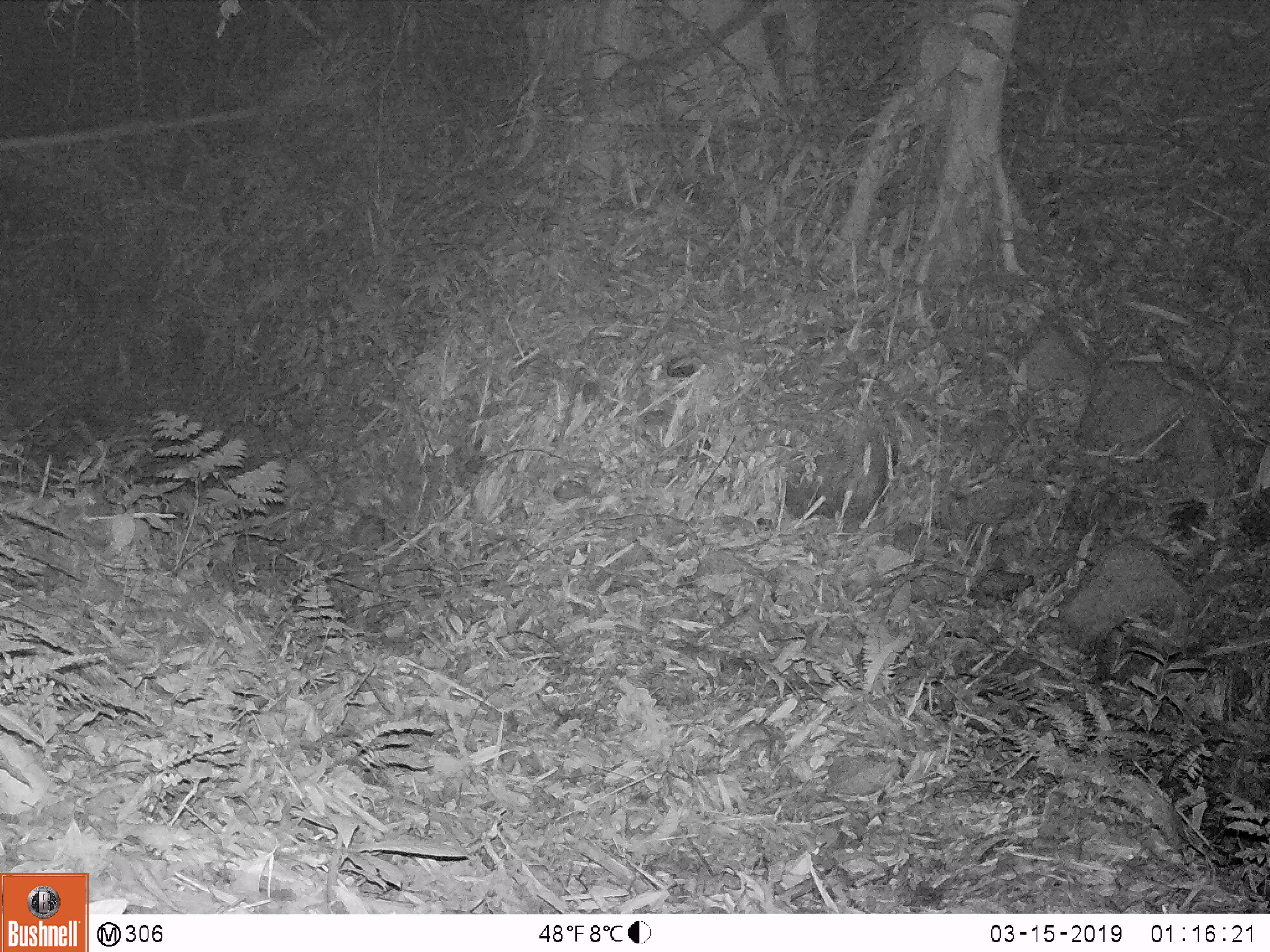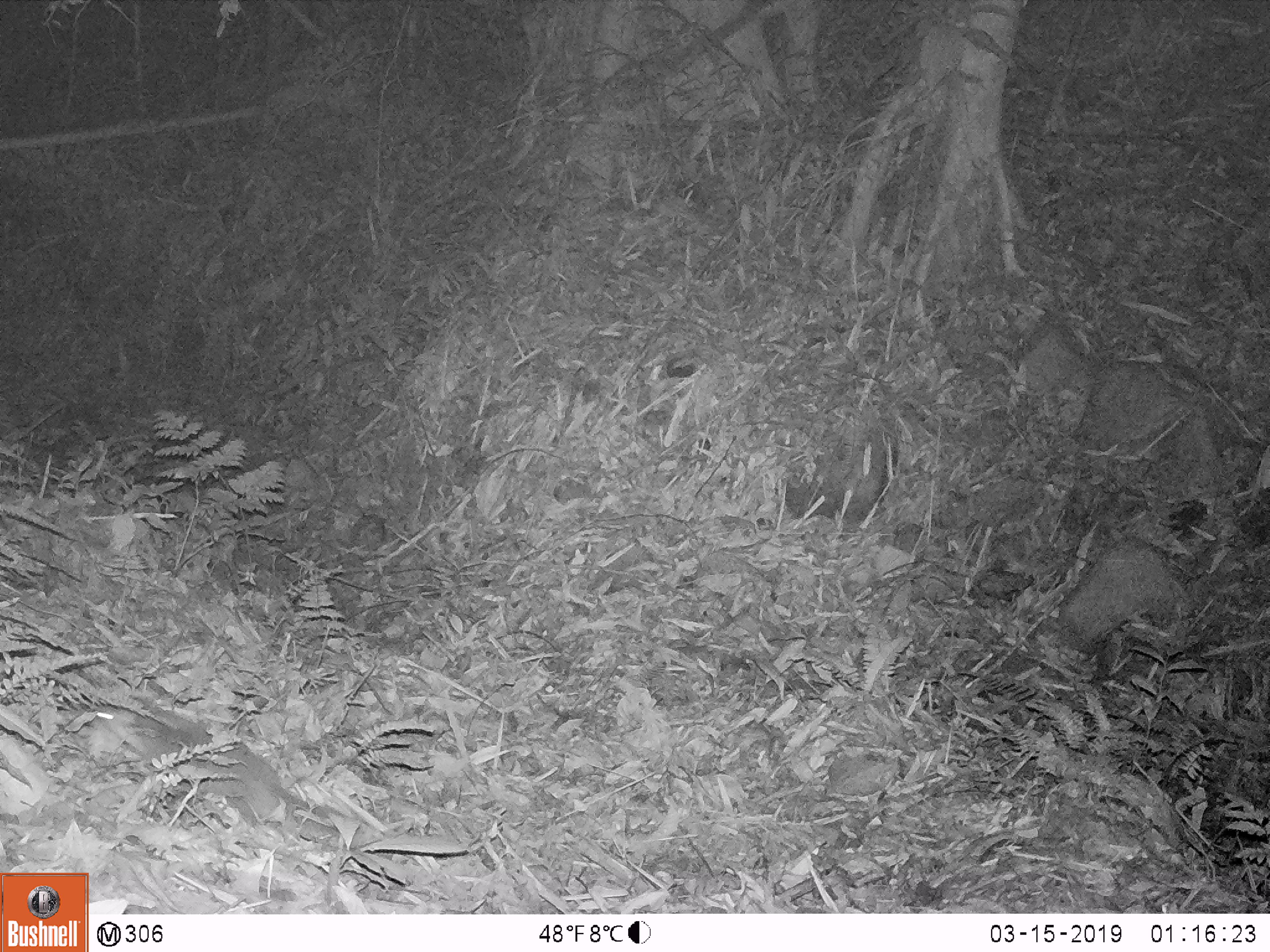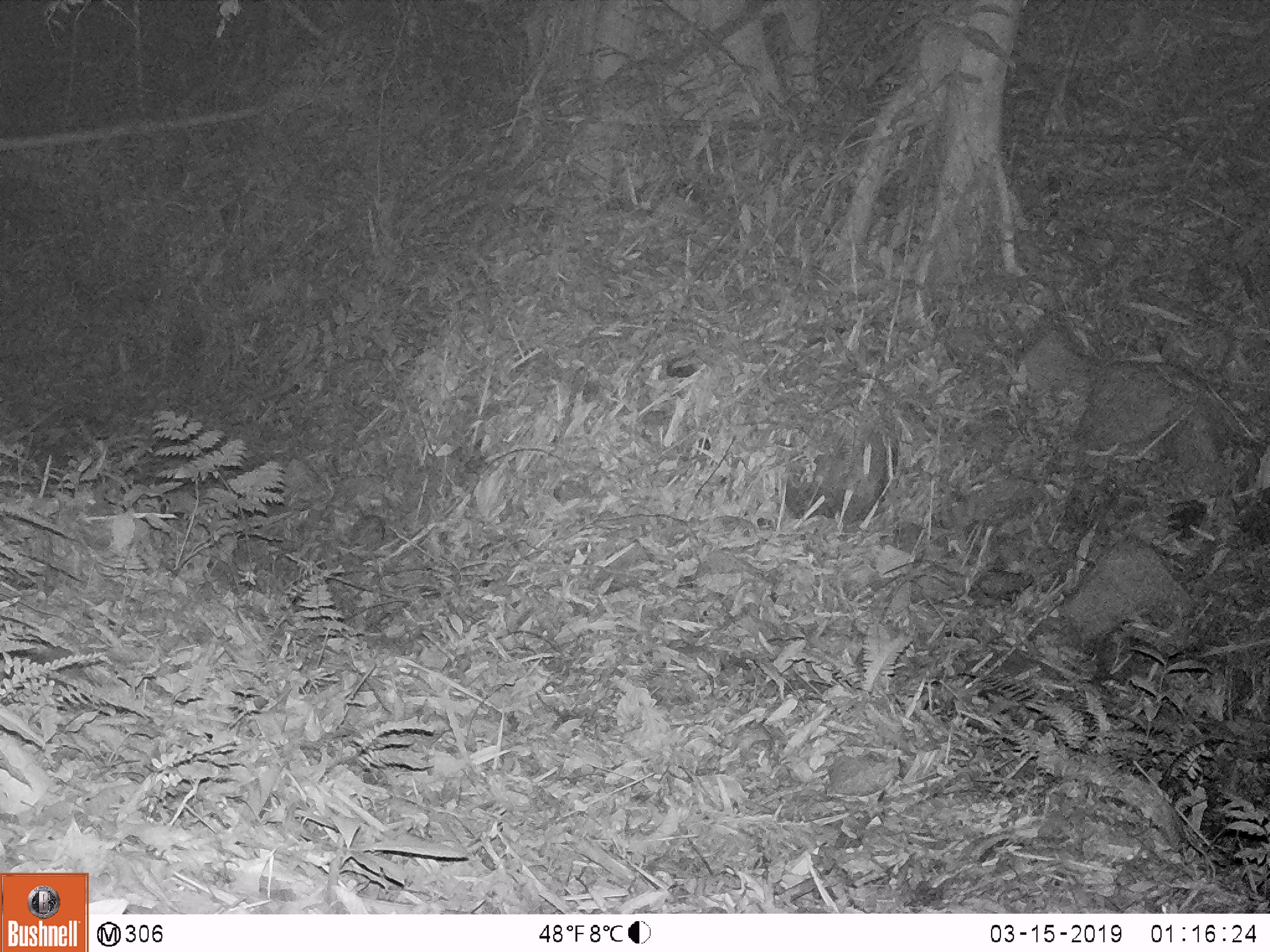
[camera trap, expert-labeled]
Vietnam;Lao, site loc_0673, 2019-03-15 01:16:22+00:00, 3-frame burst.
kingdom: Animalia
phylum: Chordata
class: Mammalia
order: Carnivora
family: Mustelidae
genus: Melogale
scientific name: Melogale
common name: ferret badger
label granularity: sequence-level